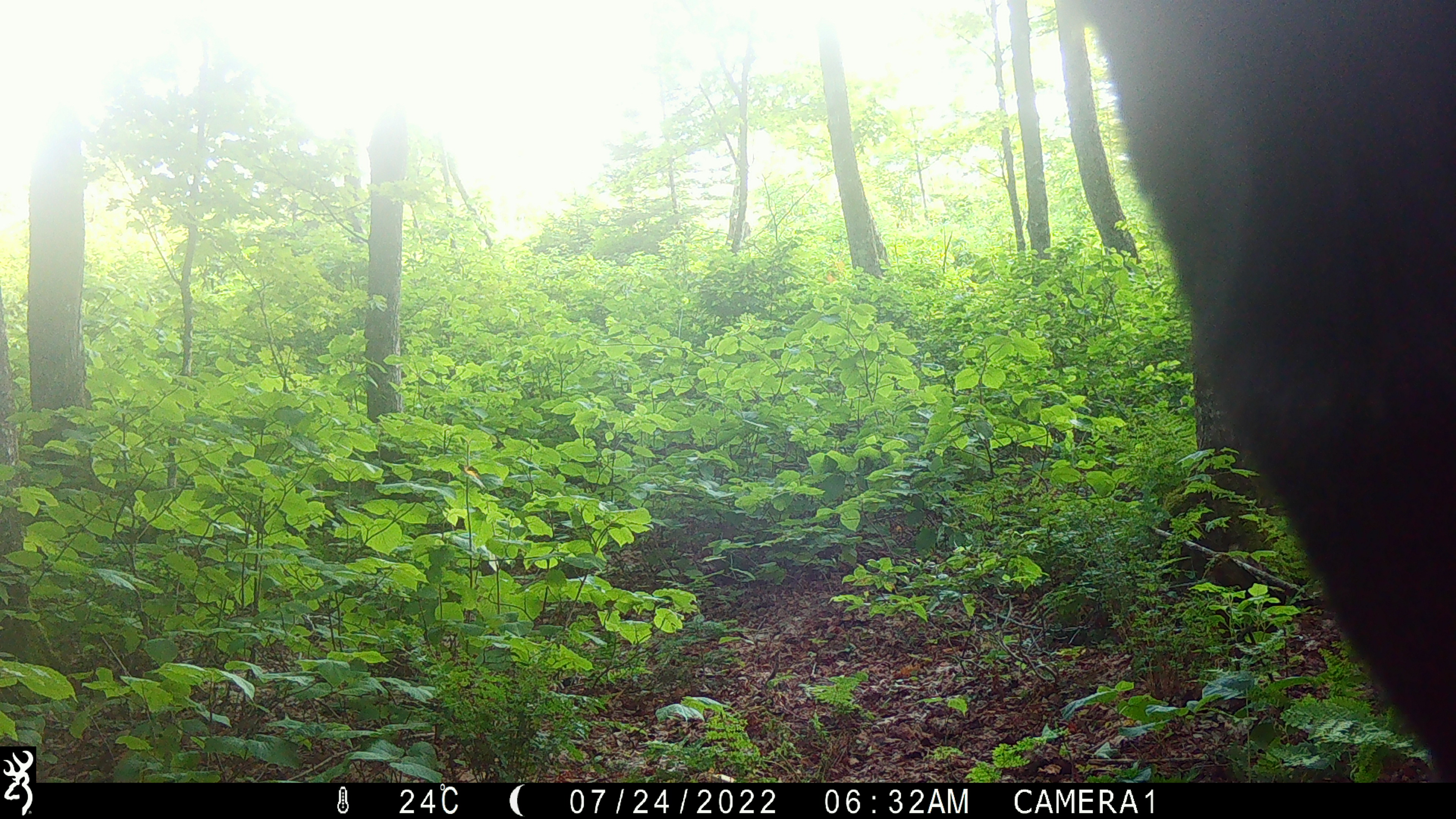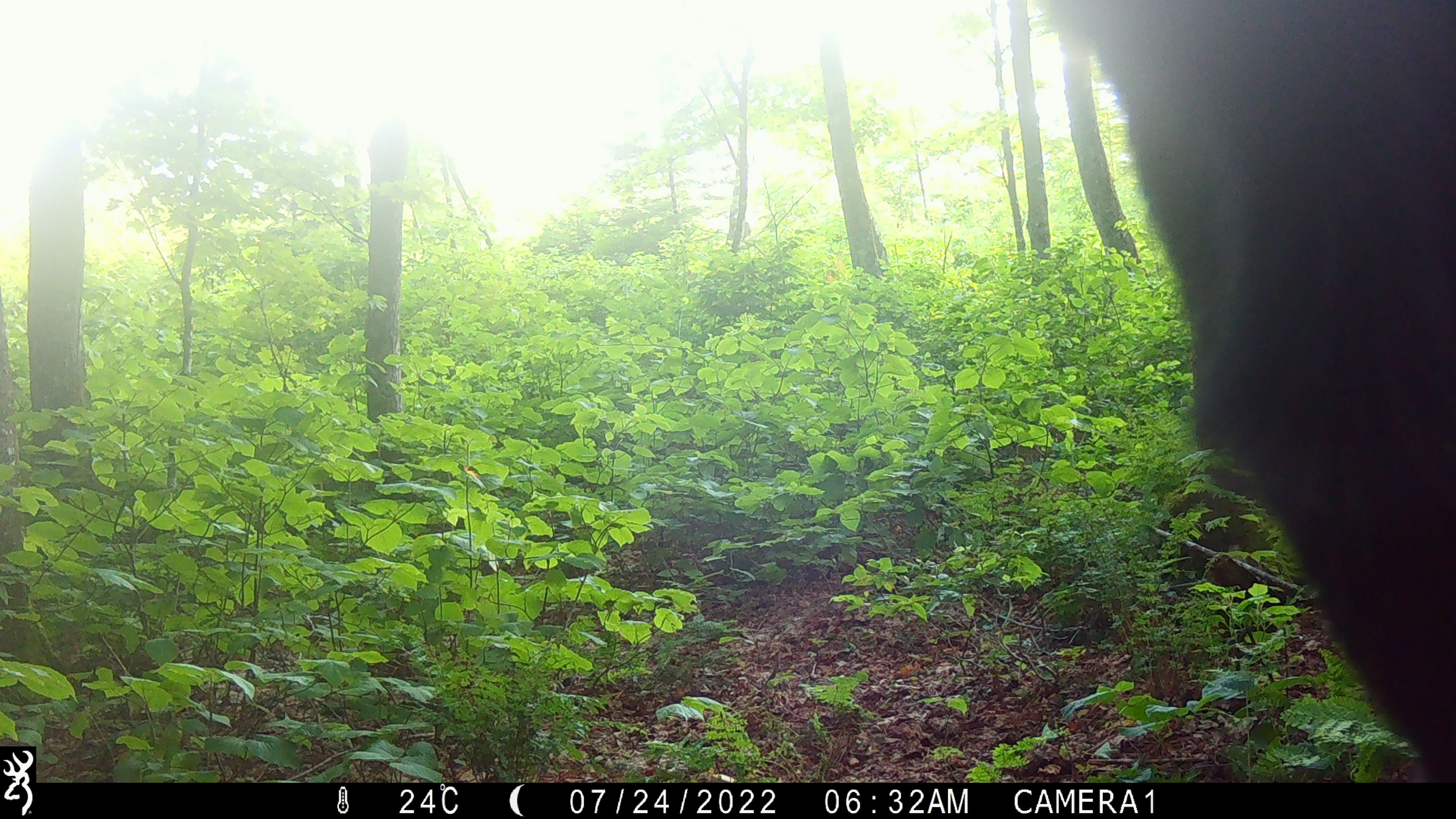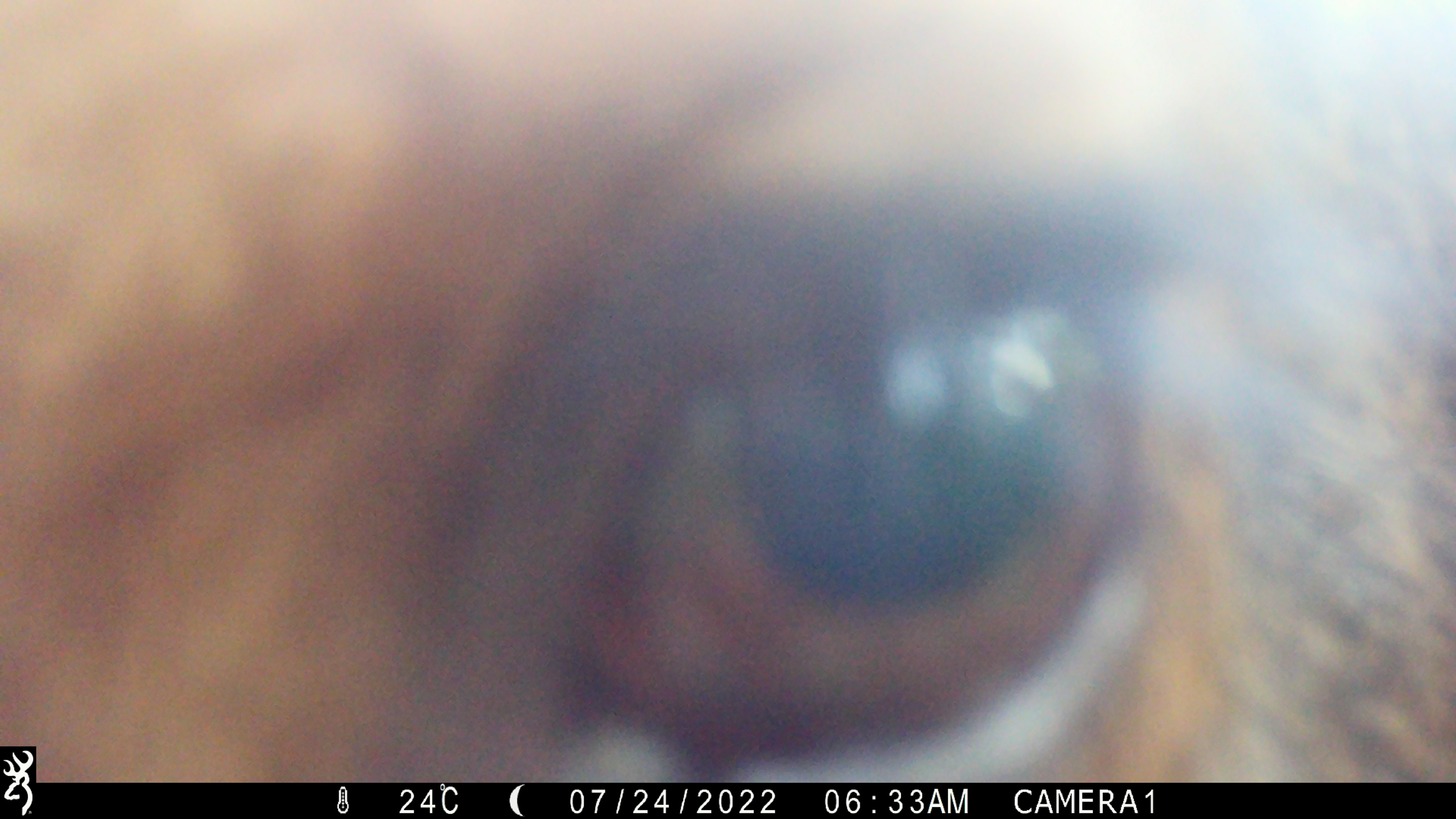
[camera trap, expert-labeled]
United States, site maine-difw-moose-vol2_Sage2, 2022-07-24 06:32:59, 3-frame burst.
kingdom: Animalia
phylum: Chordata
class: Mammalia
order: Artiodactyla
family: Cervidae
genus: Alces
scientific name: Alces alces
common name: moose